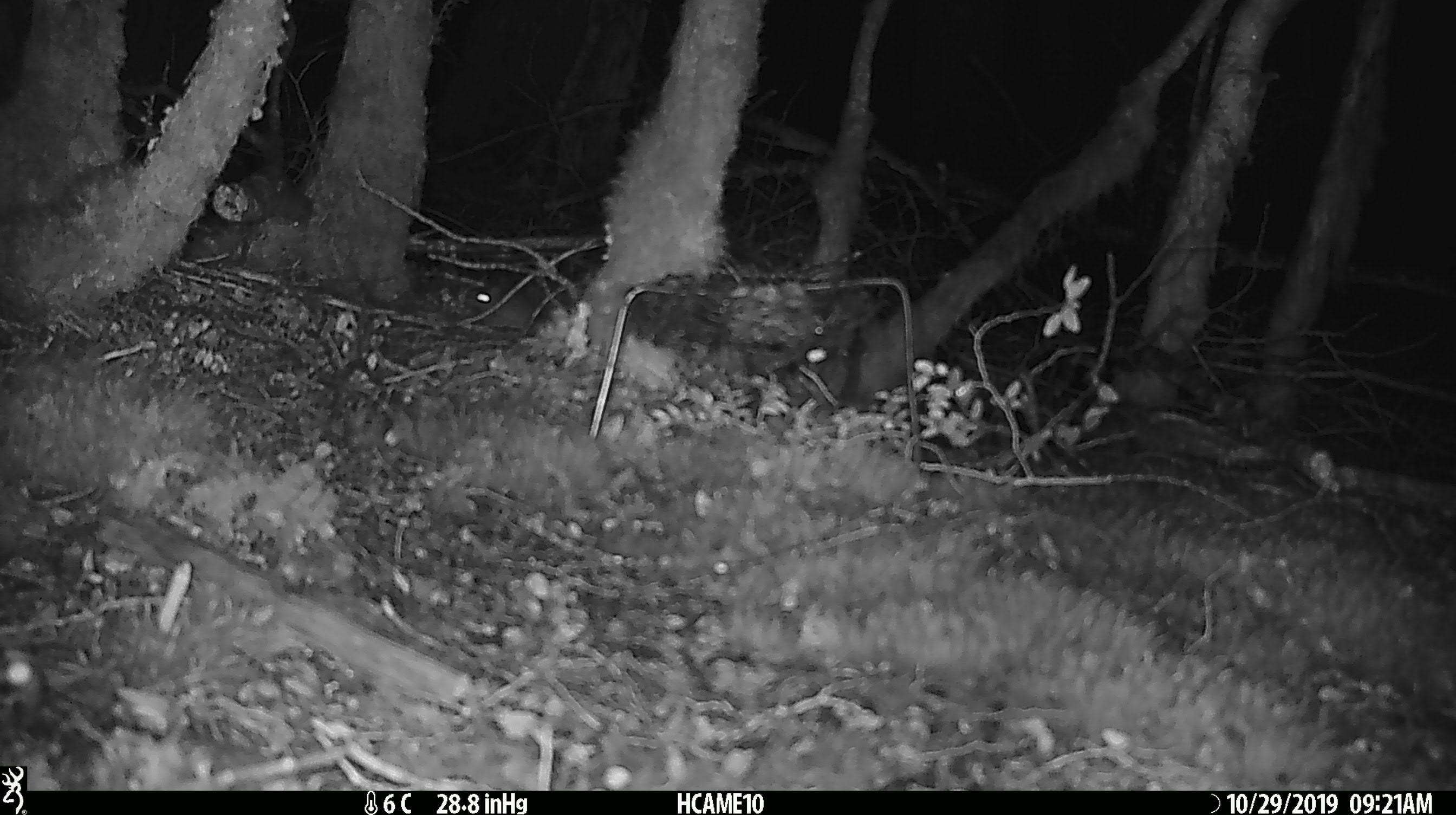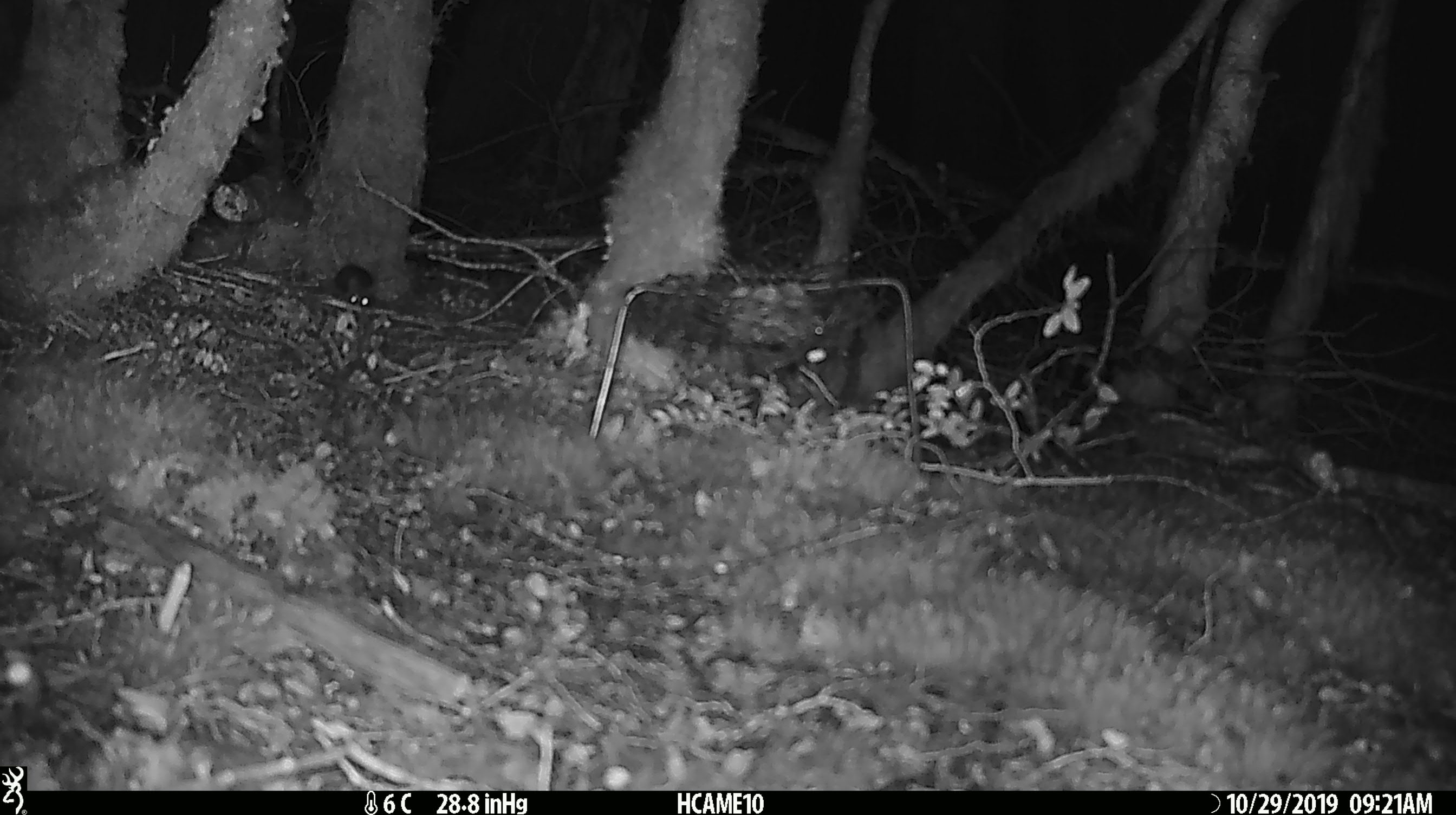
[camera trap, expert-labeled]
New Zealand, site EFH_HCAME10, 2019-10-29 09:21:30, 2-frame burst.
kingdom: Animalia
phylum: Chordata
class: Mammalia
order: Rodentia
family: Muridae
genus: Mus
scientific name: Mus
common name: mouse